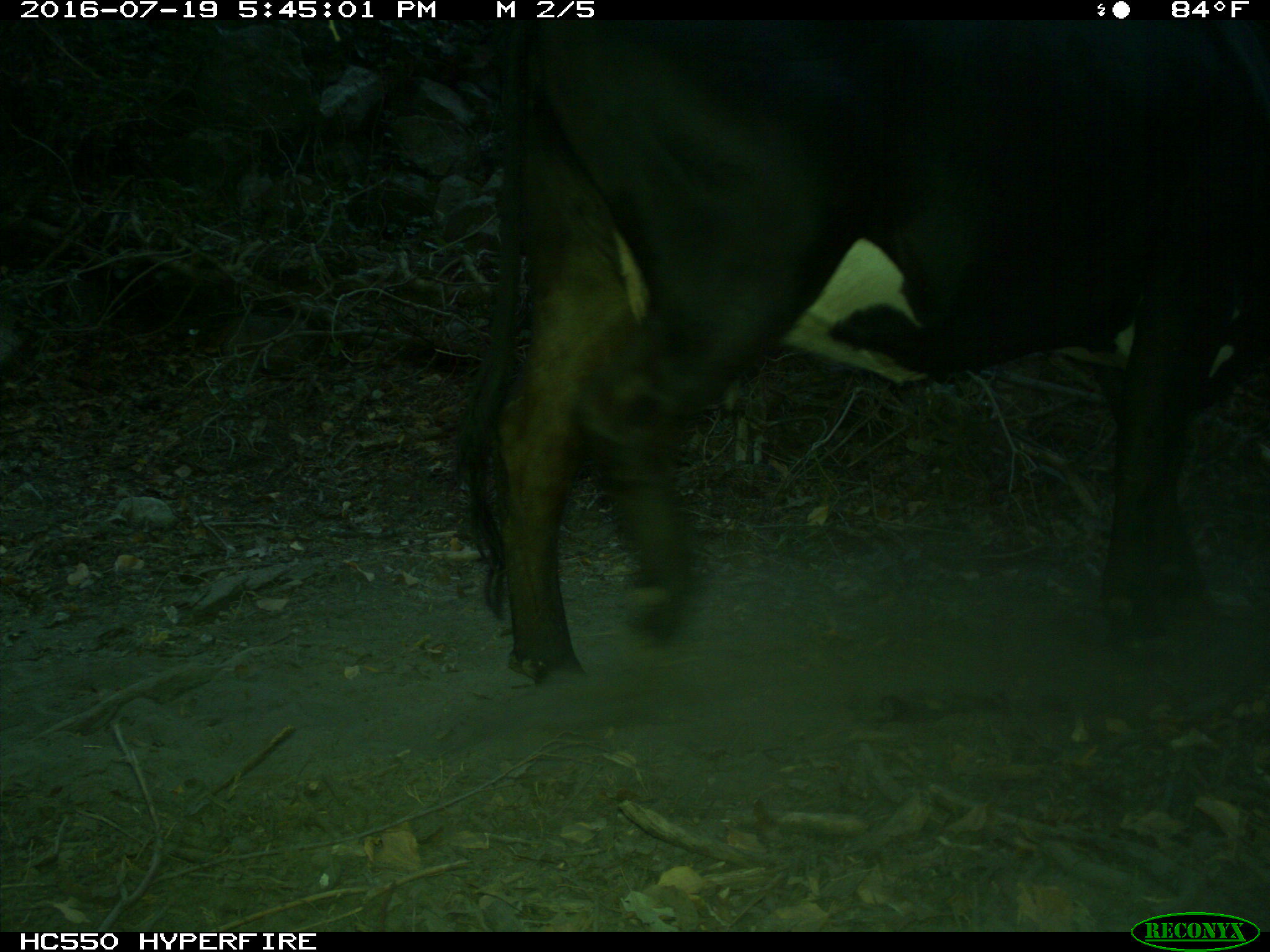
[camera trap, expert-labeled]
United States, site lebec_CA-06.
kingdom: Animalia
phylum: Chordata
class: Mammalia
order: Artiodactyla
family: Bovidae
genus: Bos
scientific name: Bos taurus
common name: domestic cow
Bos taurus (domestic cow).